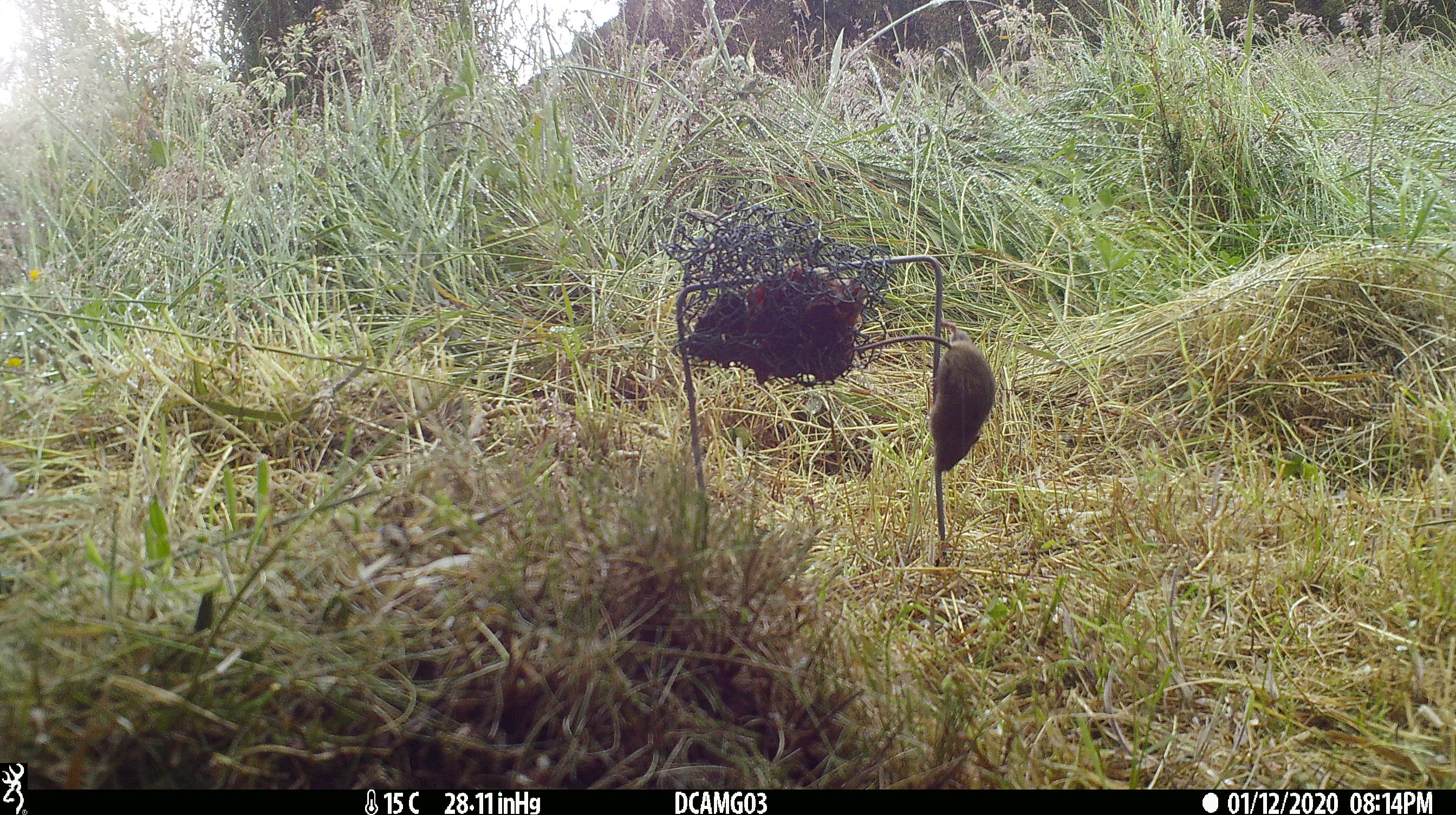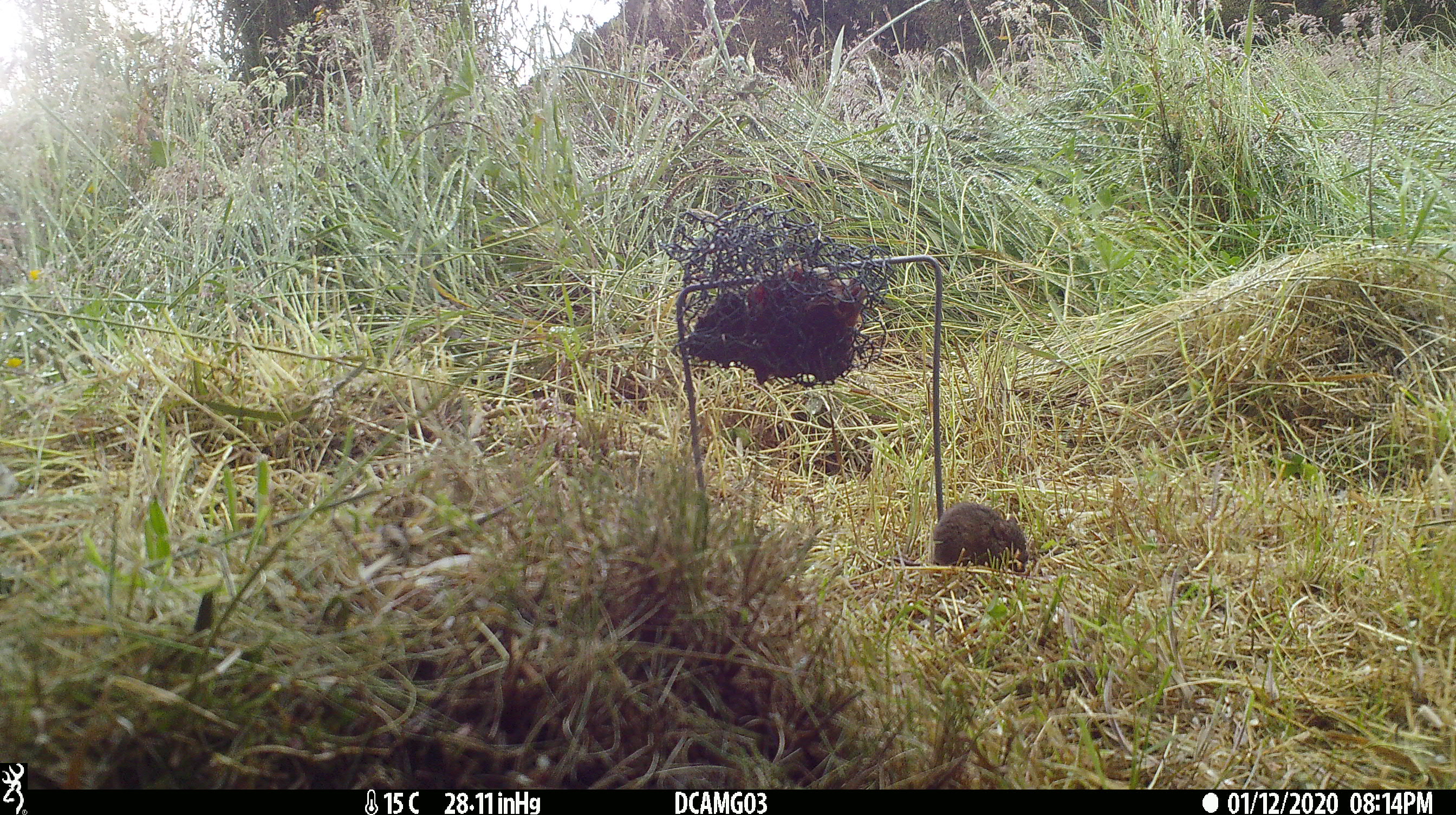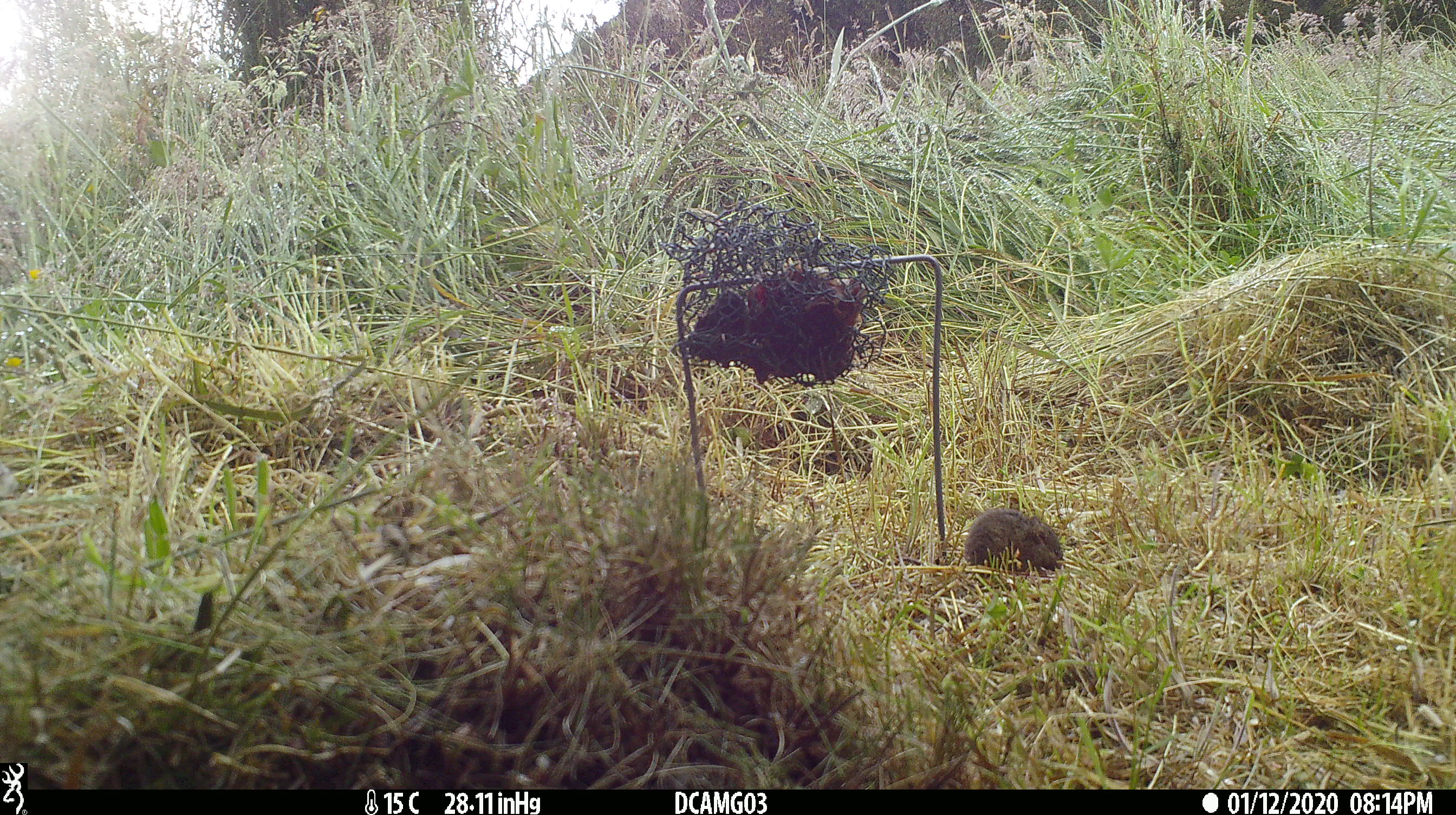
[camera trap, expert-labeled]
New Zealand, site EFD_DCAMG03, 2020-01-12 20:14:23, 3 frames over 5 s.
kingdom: Animalia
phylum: Chordata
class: Mammalia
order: Rodentia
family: Muridae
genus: Mus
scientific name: Mus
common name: mouse